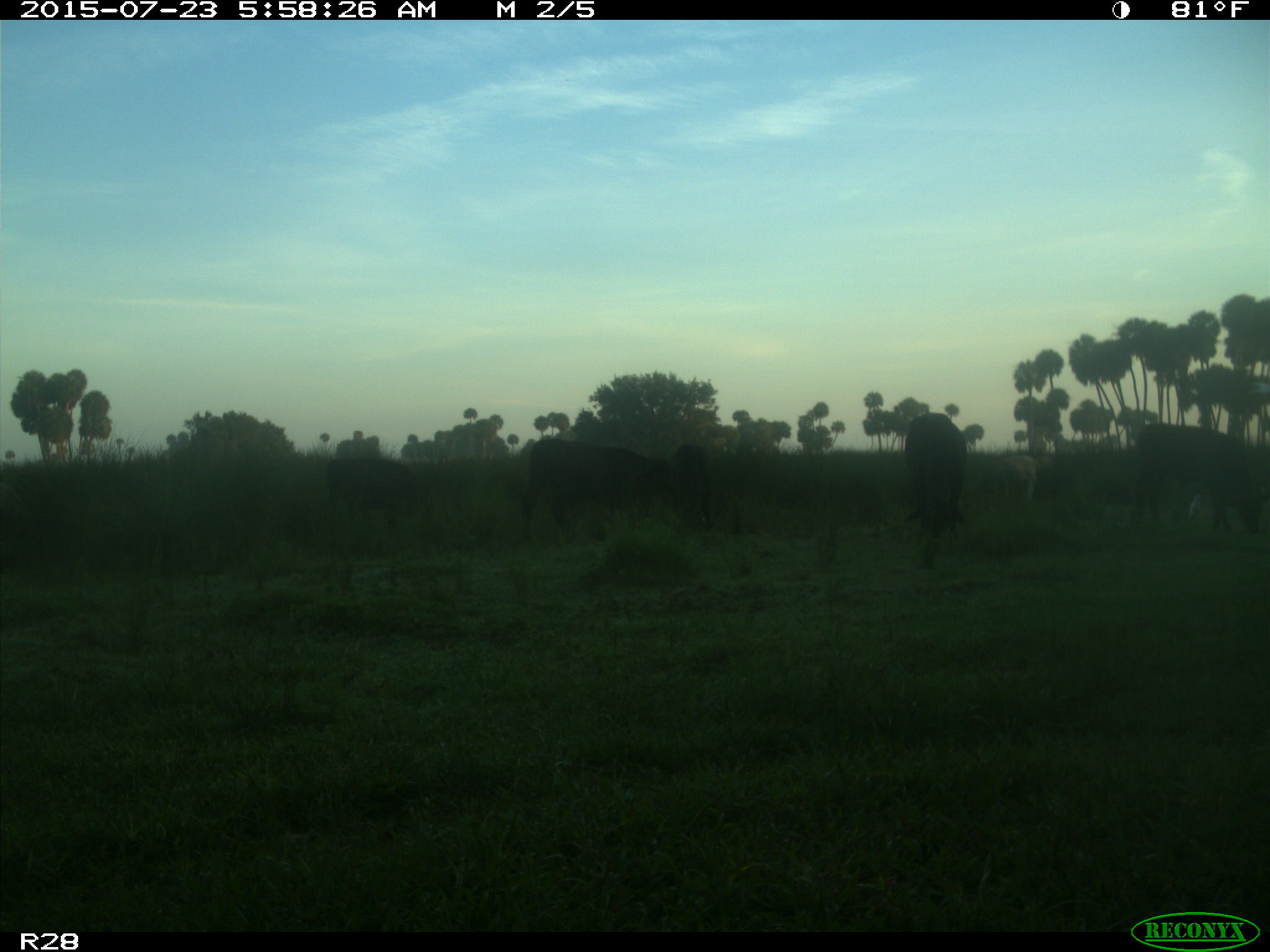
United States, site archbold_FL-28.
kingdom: Animalia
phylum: Chordata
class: Mammalia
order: Artiodactyla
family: Bovidae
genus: Bos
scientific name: Bos taurus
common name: domestic cow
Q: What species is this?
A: Bos taurus (domestic cow).